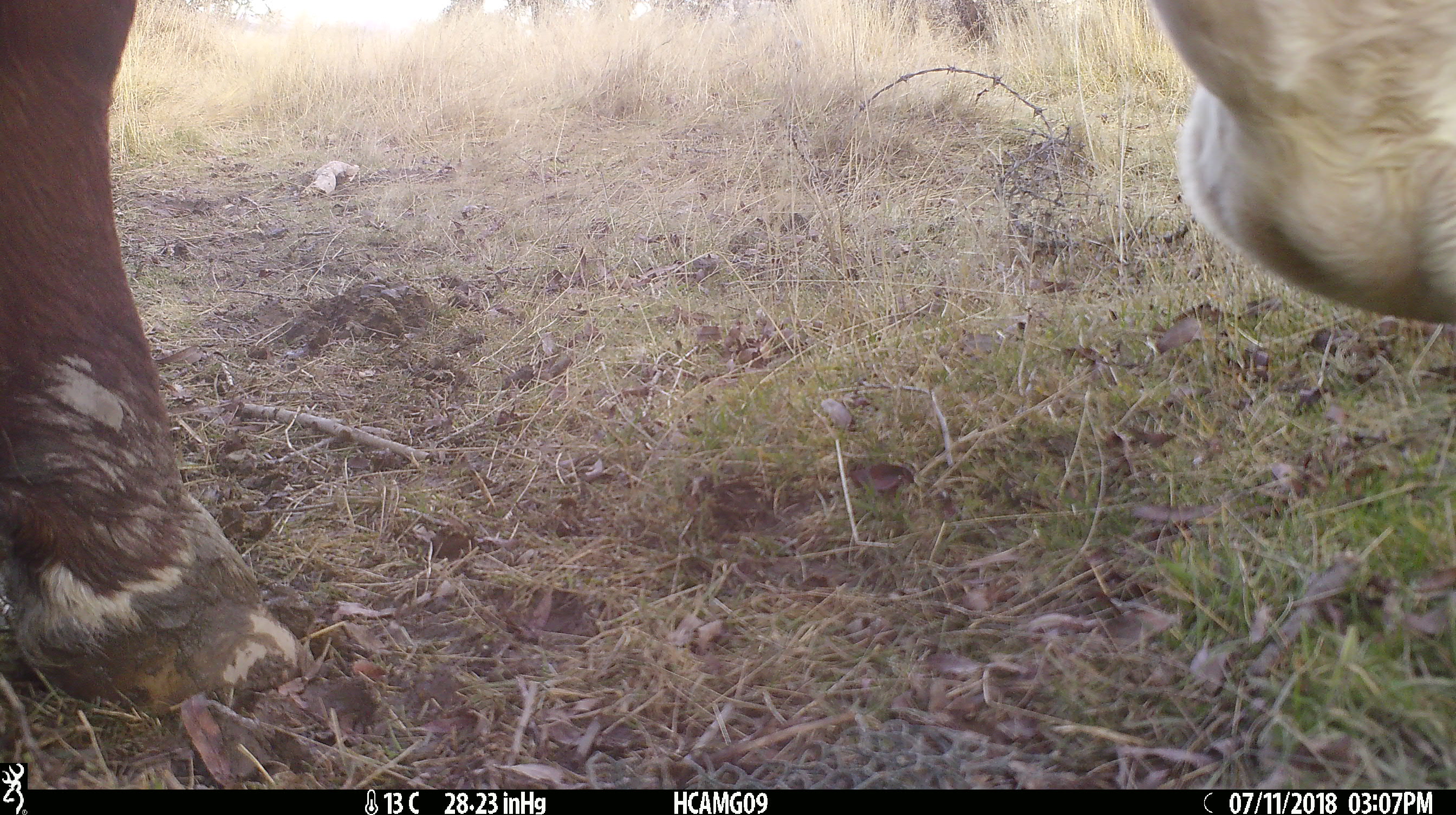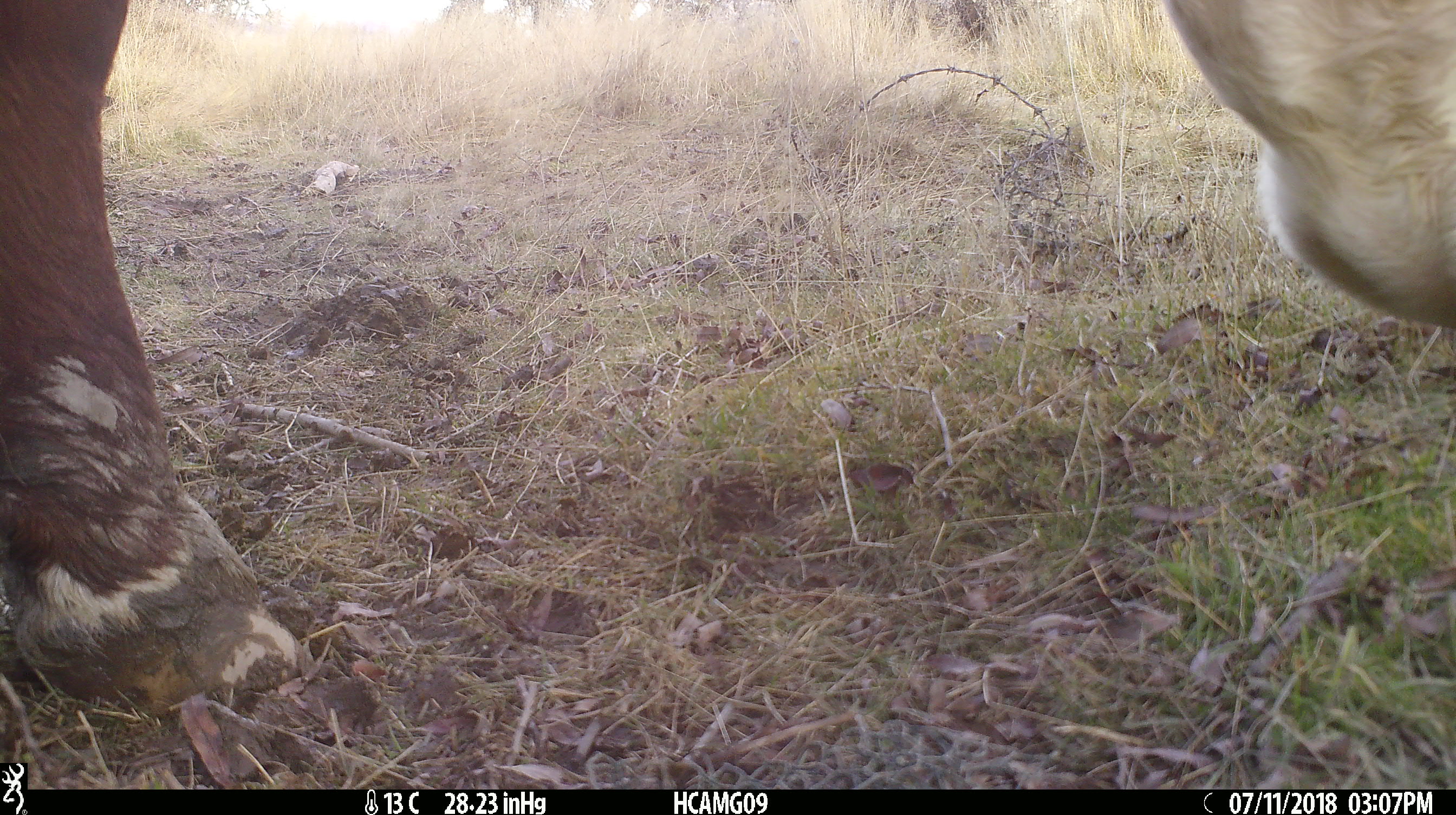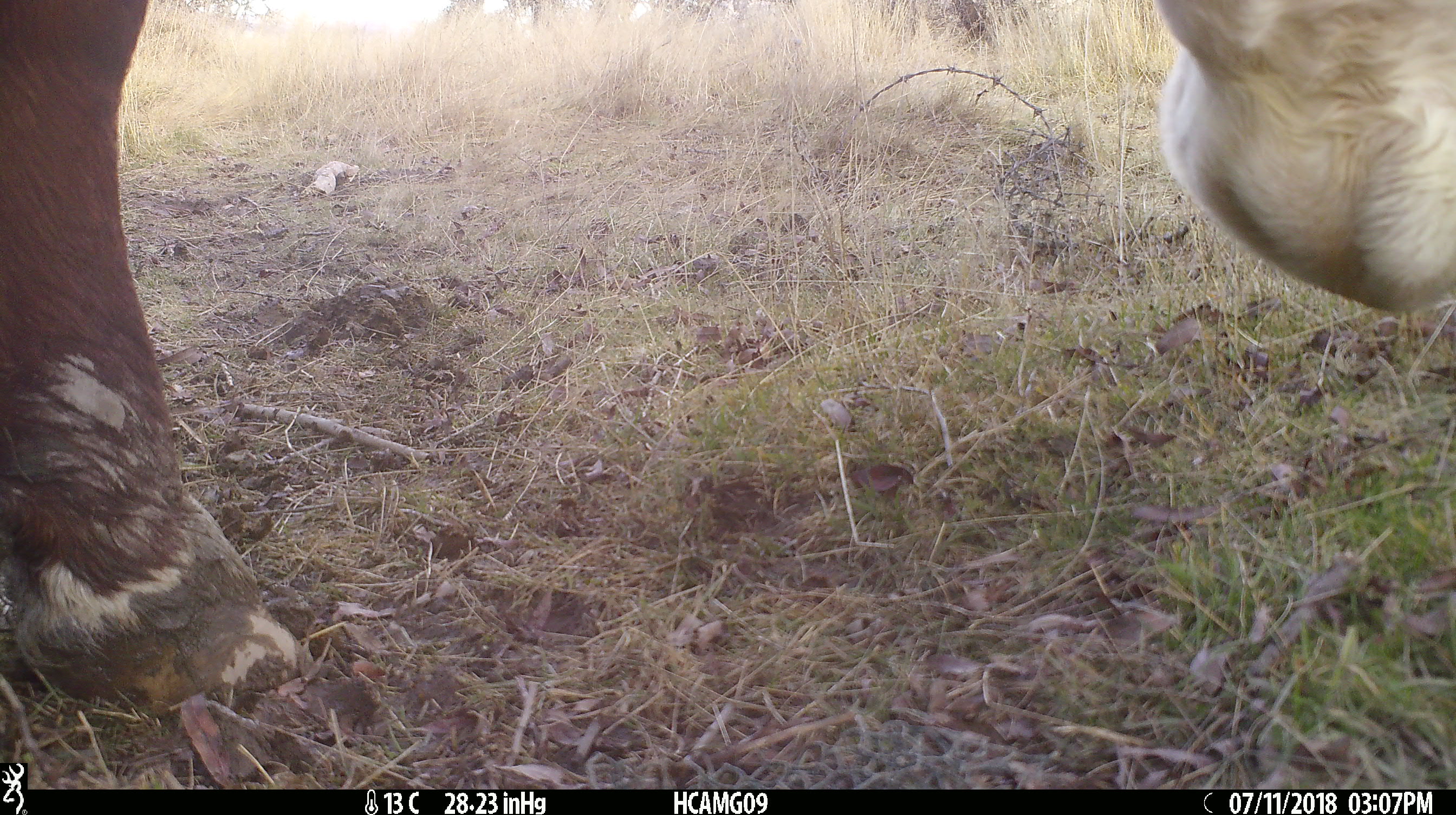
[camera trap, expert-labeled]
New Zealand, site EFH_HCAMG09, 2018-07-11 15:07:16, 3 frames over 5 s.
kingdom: Animalia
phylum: Chordata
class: Mammalia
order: Artiodactyla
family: Bovidae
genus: Bos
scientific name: Bos taurus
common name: domestic cow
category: cow